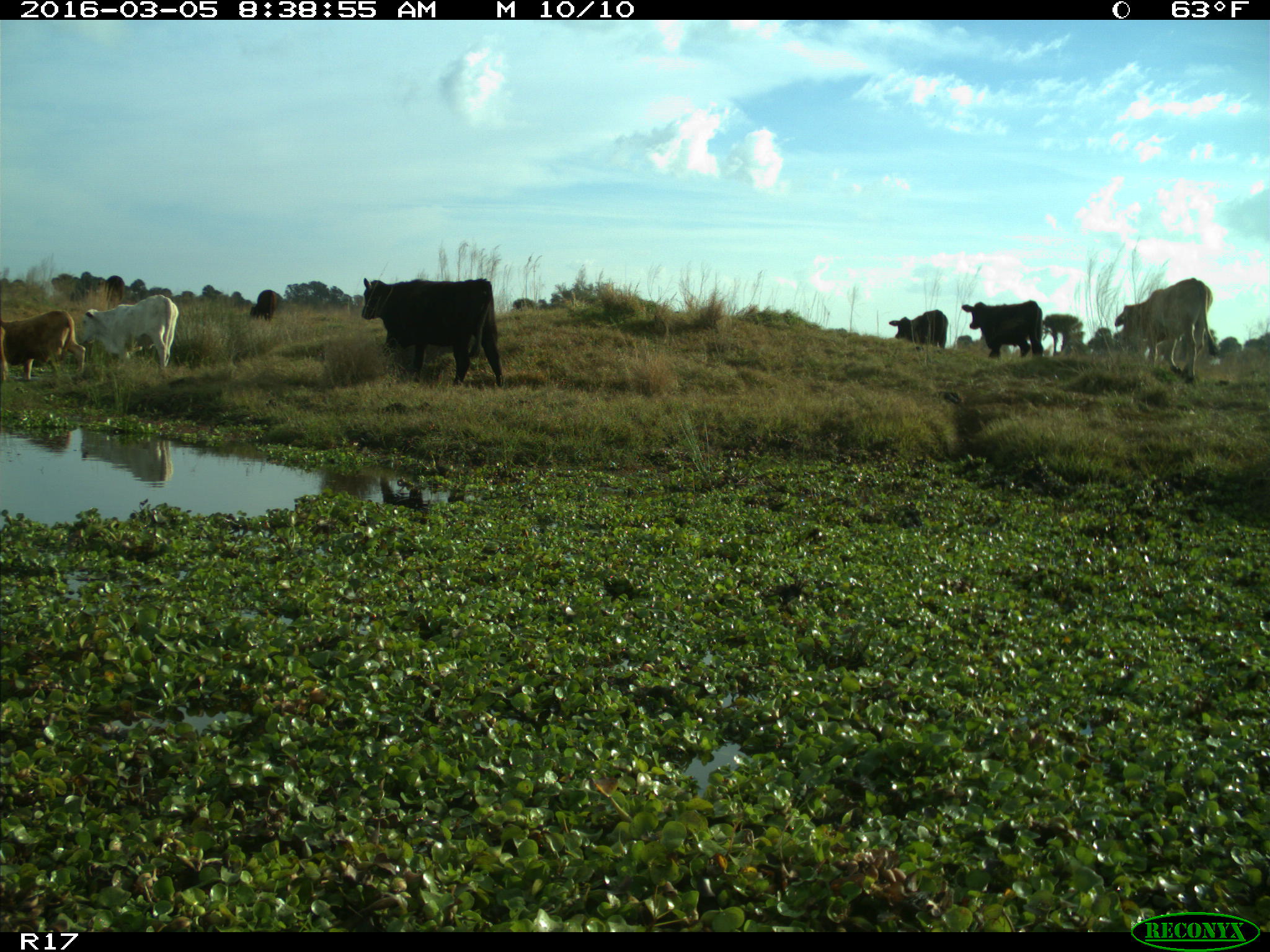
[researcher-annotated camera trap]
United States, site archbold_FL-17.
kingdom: Animalia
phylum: Chordata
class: Mammalia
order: Artiodactyla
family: Bovidae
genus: Bos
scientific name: Bos taurus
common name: domestic cow